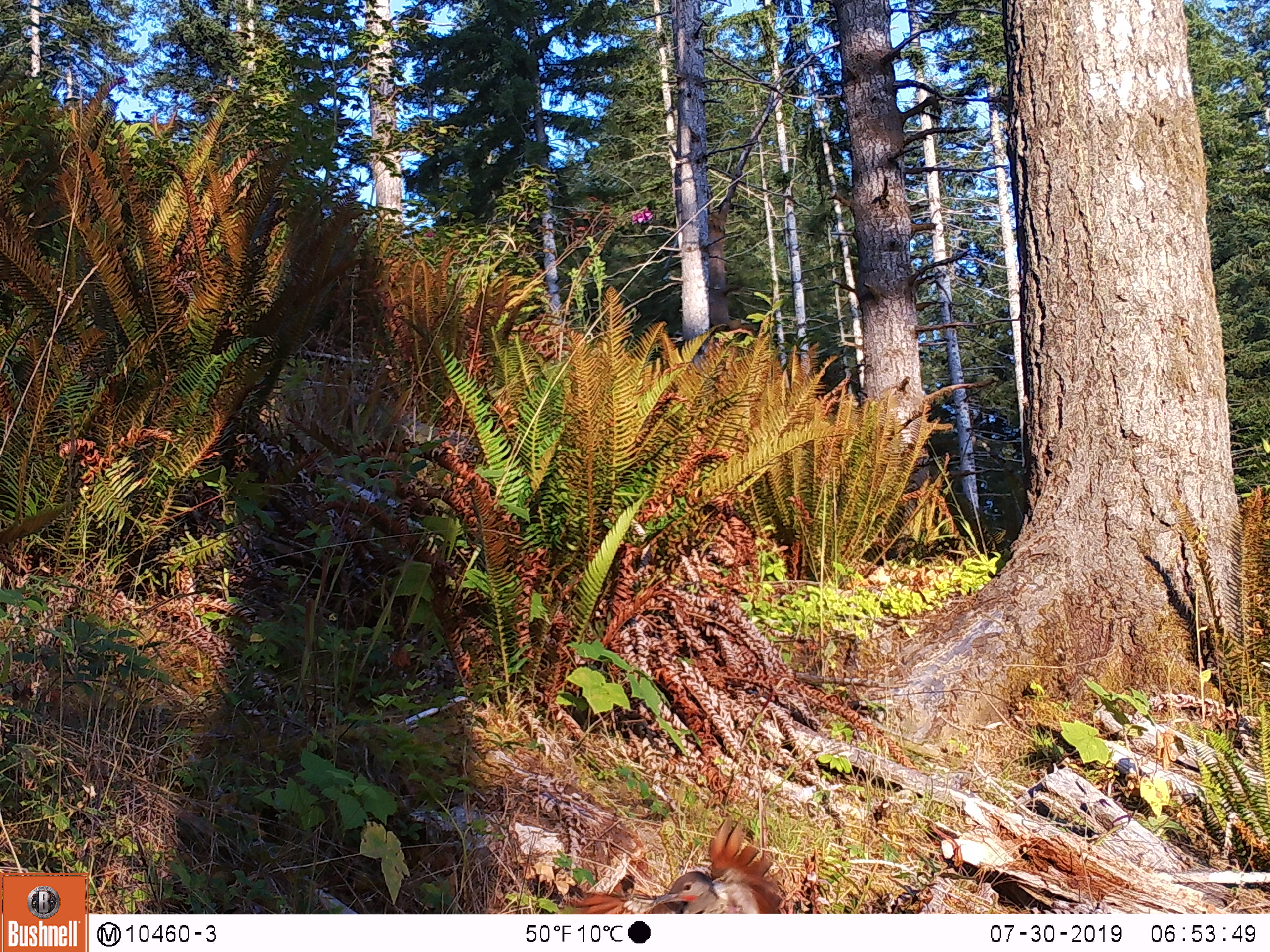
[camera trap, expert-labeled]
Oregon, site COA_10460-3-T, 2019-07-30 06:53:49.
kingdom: Animalia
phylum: Chordata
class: Aves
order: Piciformes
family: Picidae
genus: Colaptes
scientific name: Colaptes auratus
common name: northern flicker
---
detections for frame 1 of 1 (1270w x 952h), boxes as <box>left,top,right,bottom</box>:
northern flicker: <box>579,821,787,912</box>